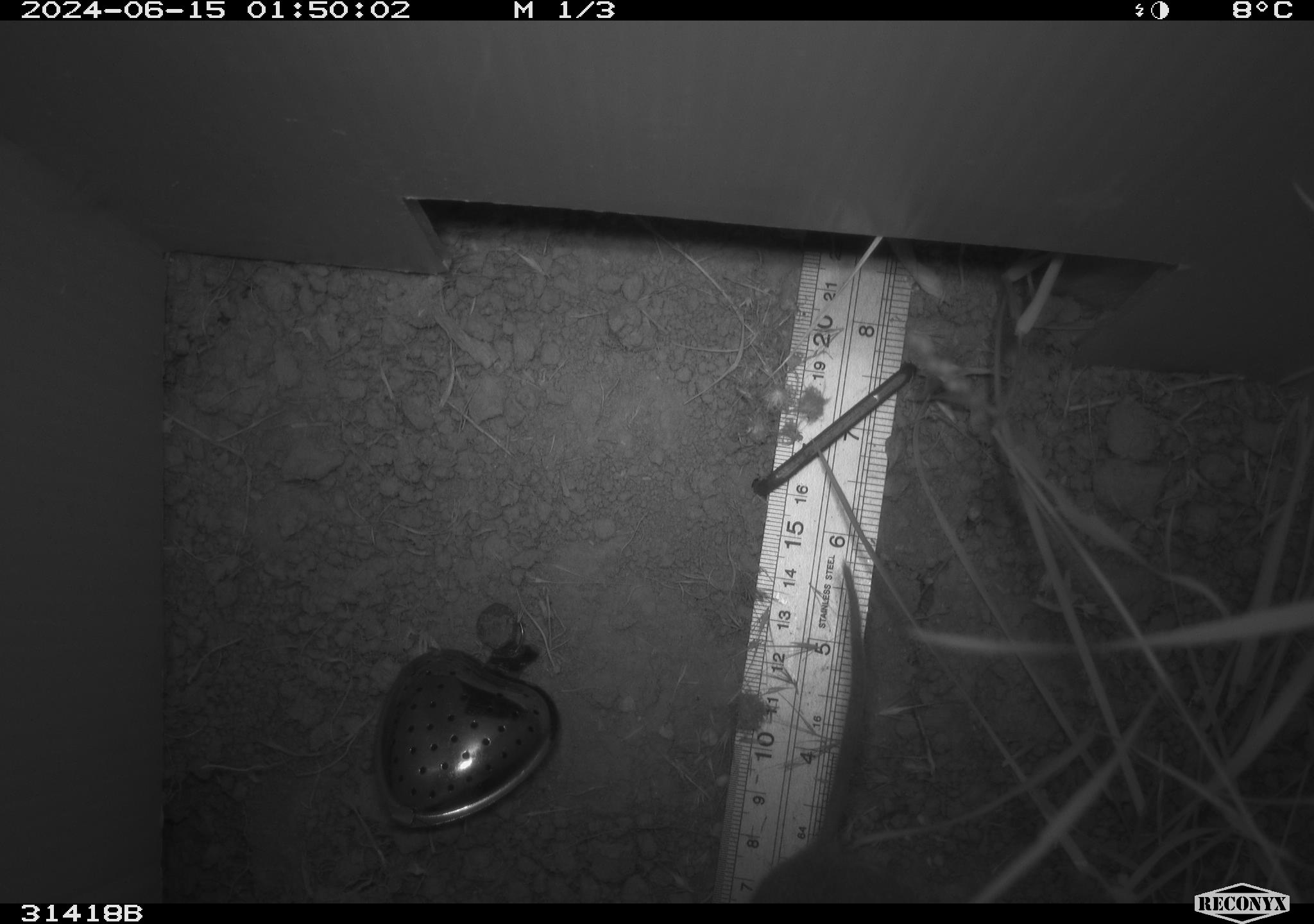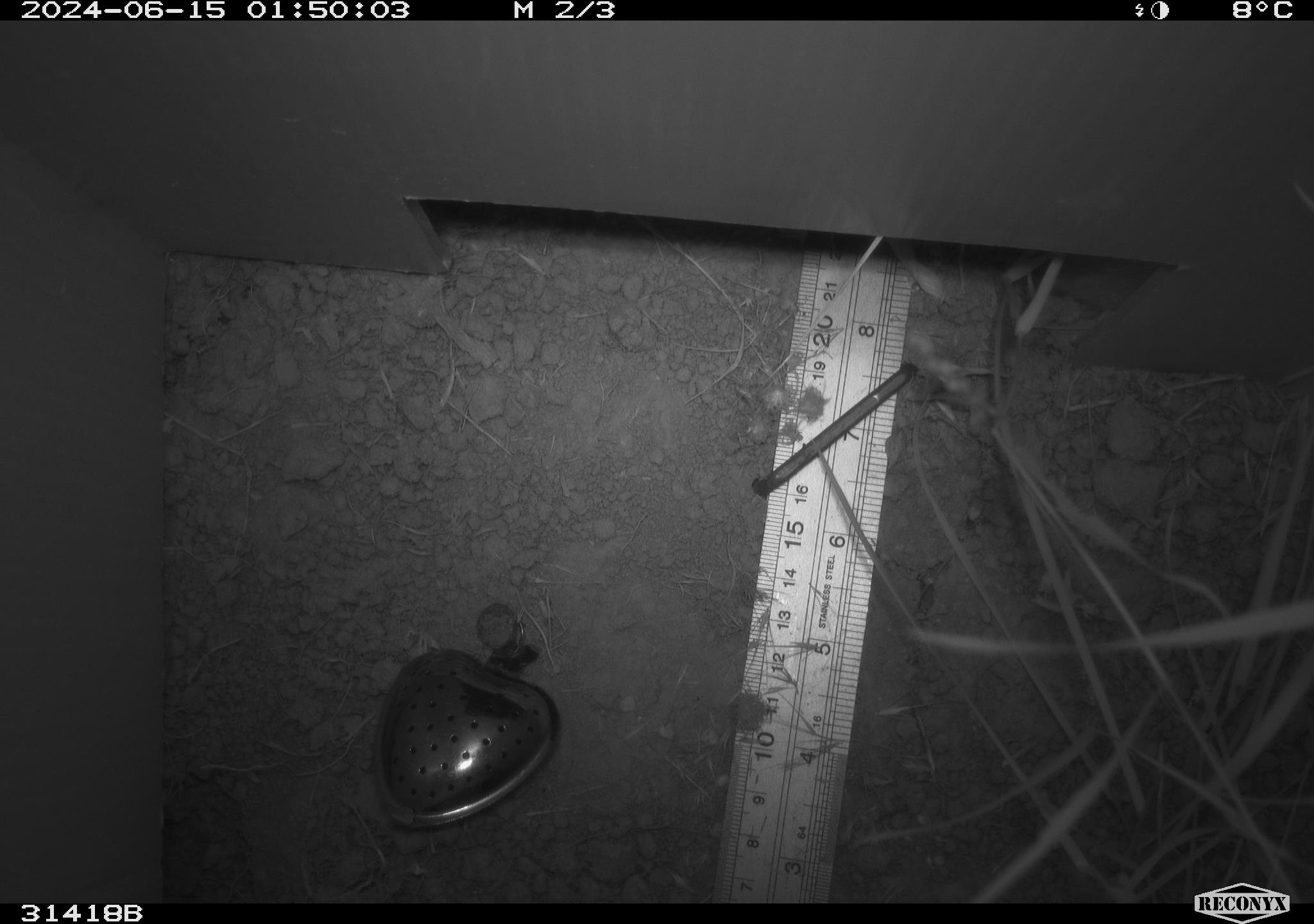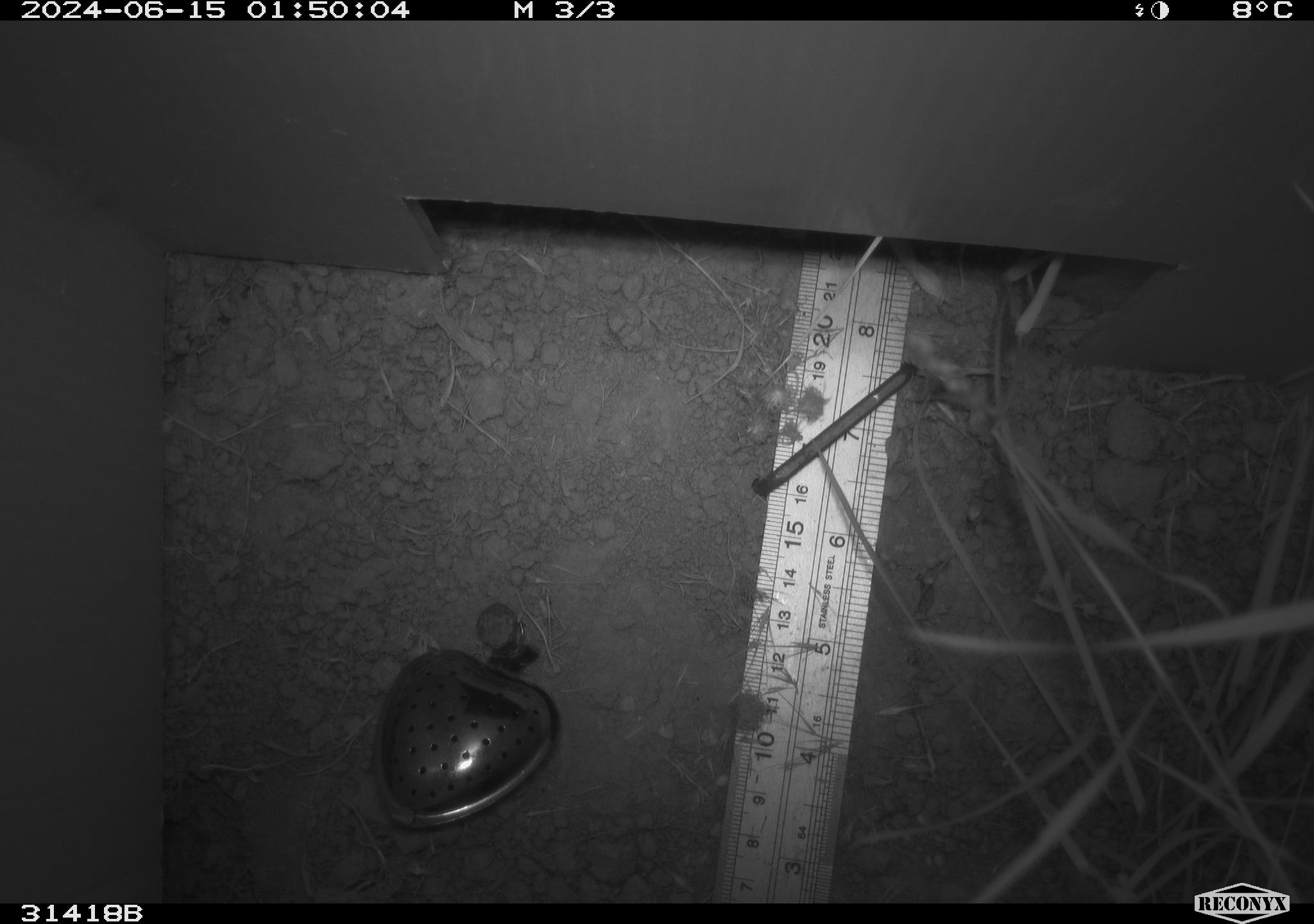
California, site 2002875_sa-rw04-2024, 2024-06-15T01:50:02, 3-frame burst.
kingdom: Animalia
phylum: Chordata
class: Mammalia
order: Rodentia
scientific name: Rodentia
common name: rodent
Rodent (Rodentia).